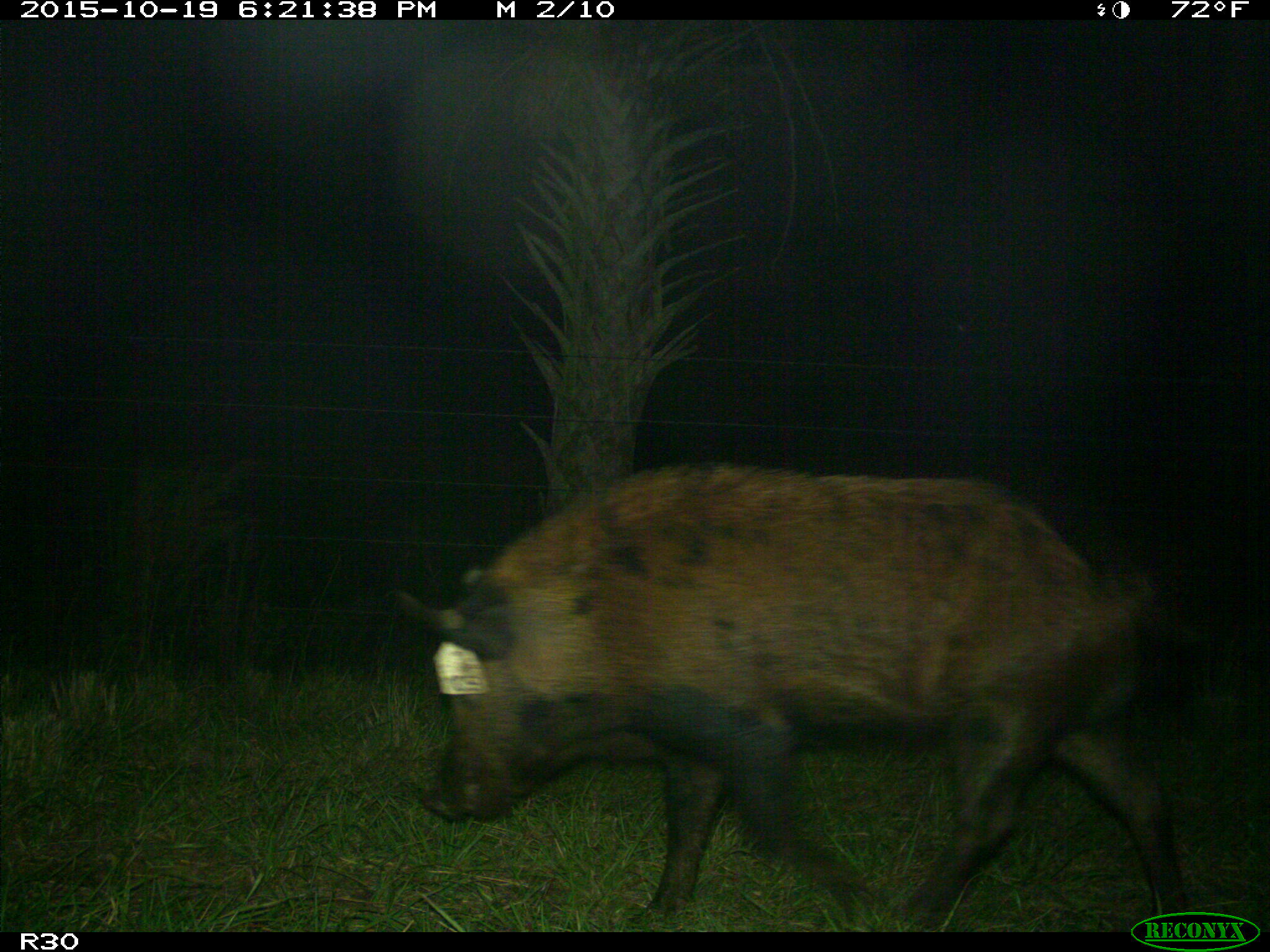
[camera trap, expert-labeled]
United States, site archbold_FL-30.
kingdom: Animalia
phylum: Chordata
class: Mammalia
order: Artiodactyla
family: Suidae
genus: Sus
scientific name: Sus scrofa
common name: wild boar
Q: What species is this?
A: Sus scrofa (wild boar).